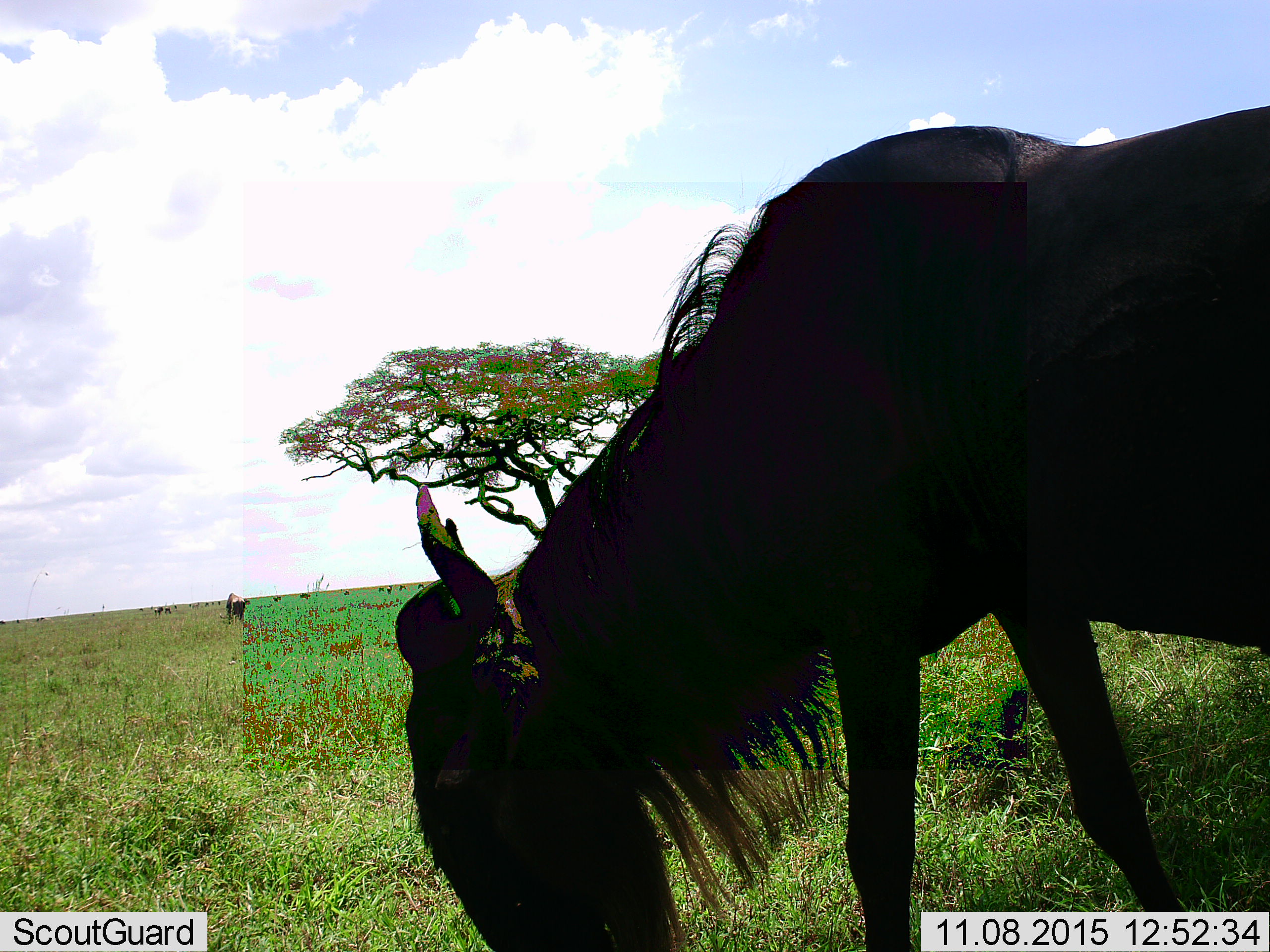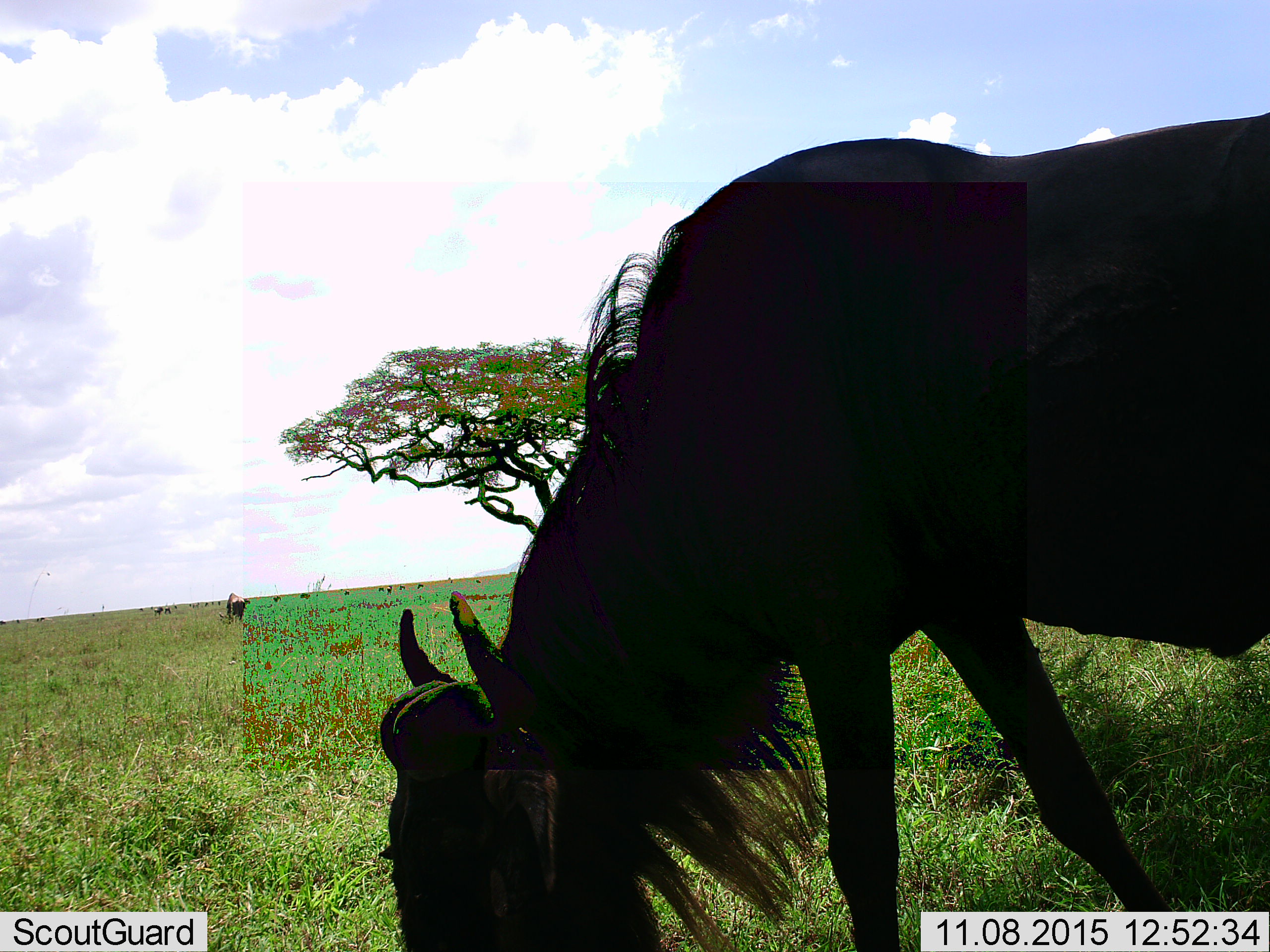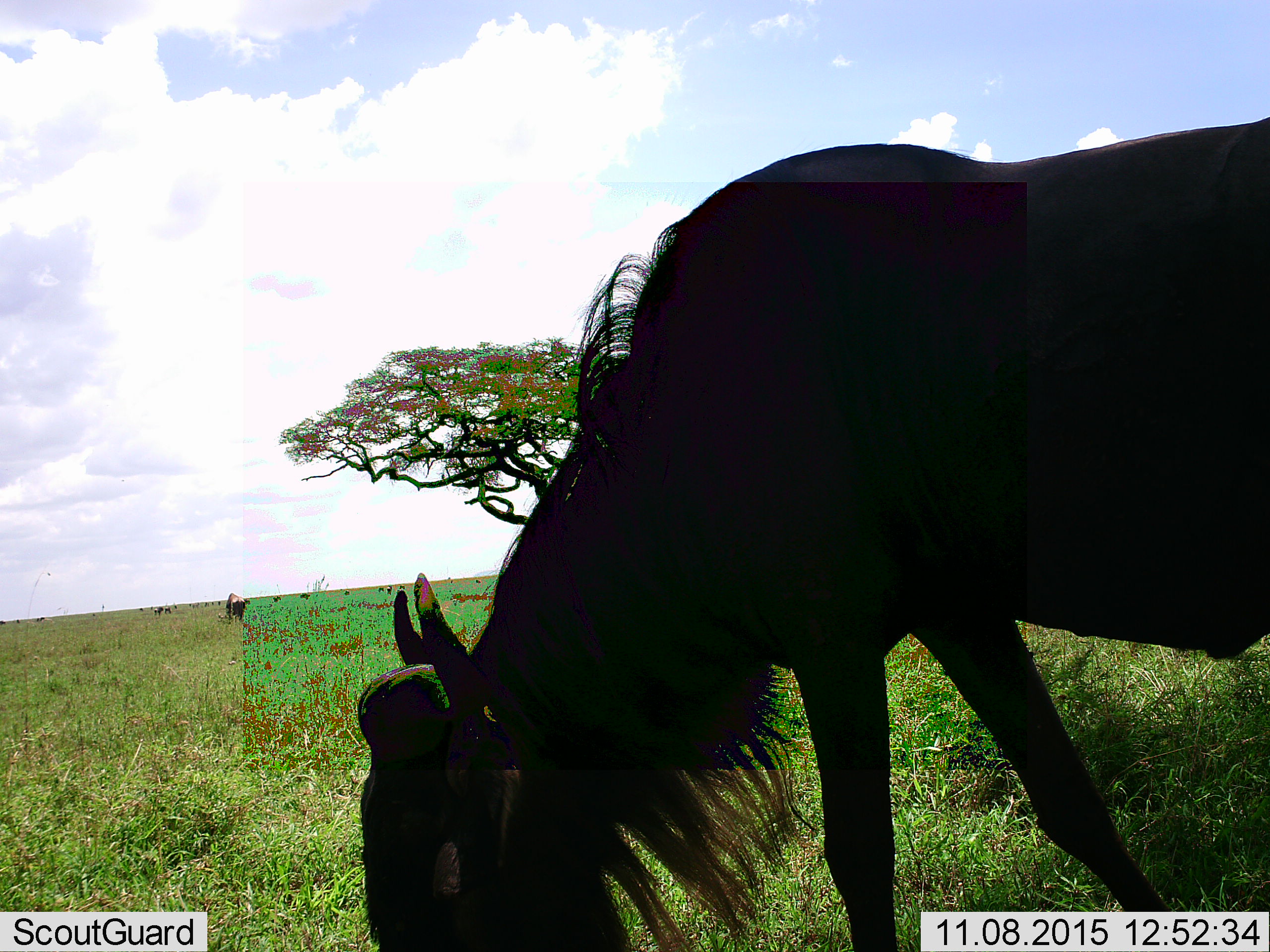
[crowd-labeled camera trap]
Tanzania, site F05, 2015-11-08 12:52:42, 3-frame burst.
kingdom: Animalia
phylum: Chordata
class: Mammalia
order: Artiodactyla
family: Bovidae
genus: Connochaetes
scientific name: Connochaetes taurinus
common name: blue wildebeest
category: wildebeest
Wildebeest (blue wildebeest) (Connochaetes taurinus), count 11-50. Behavior (volunteer vote fractions): standing 50%, resting 0%, moving 21%, interacting 0%. Young present (vote fraction): 0%. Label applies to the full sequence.